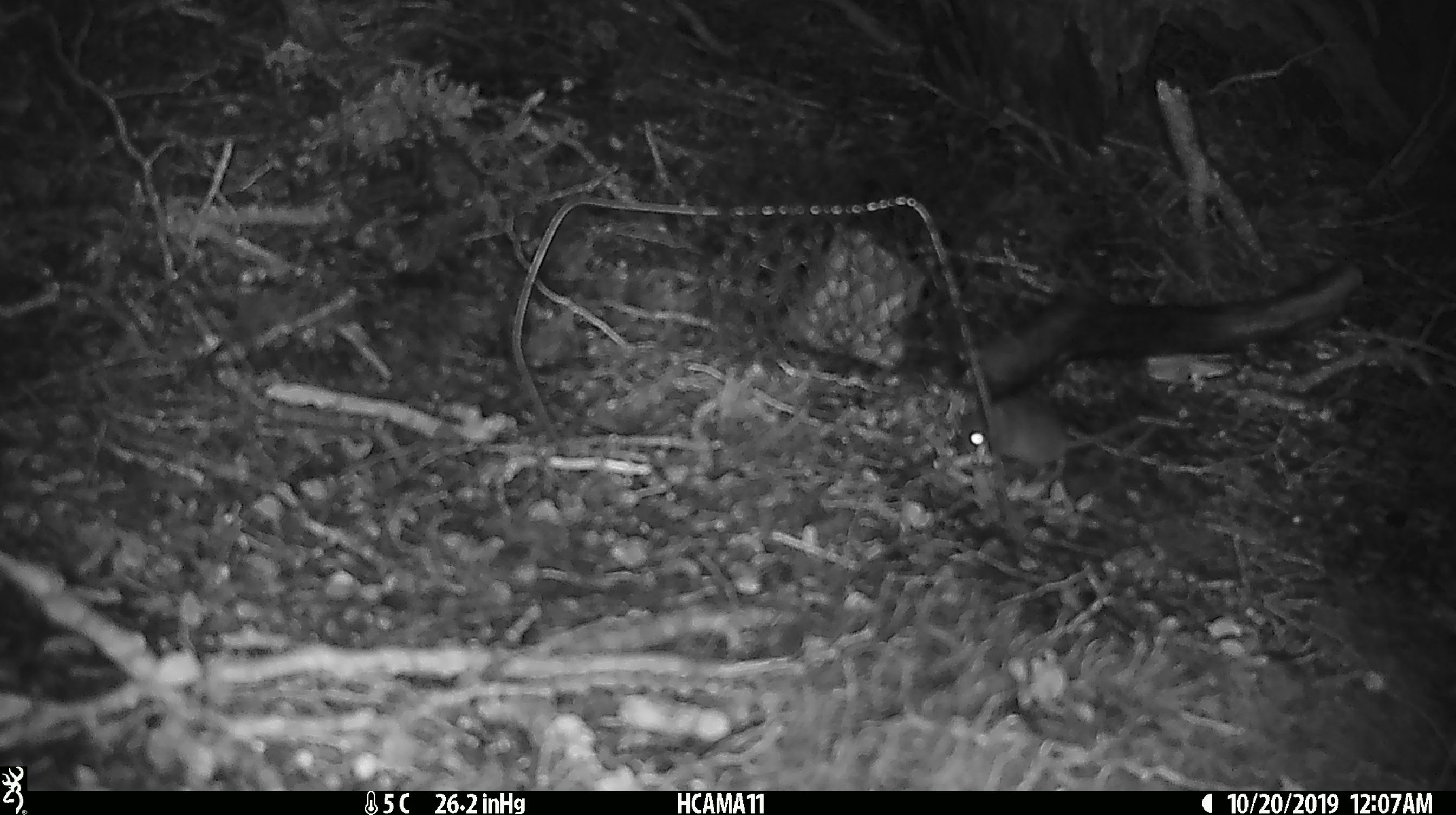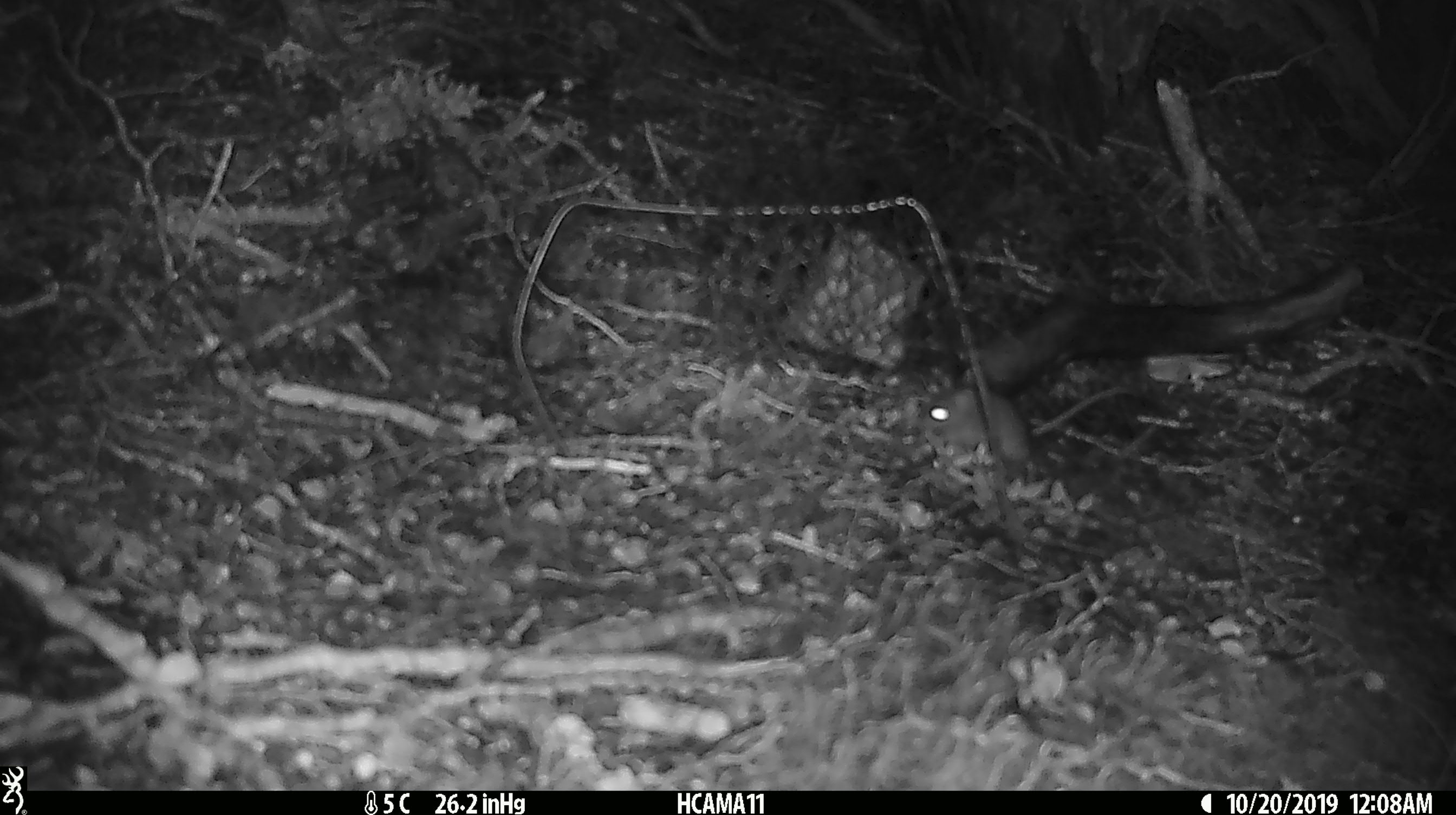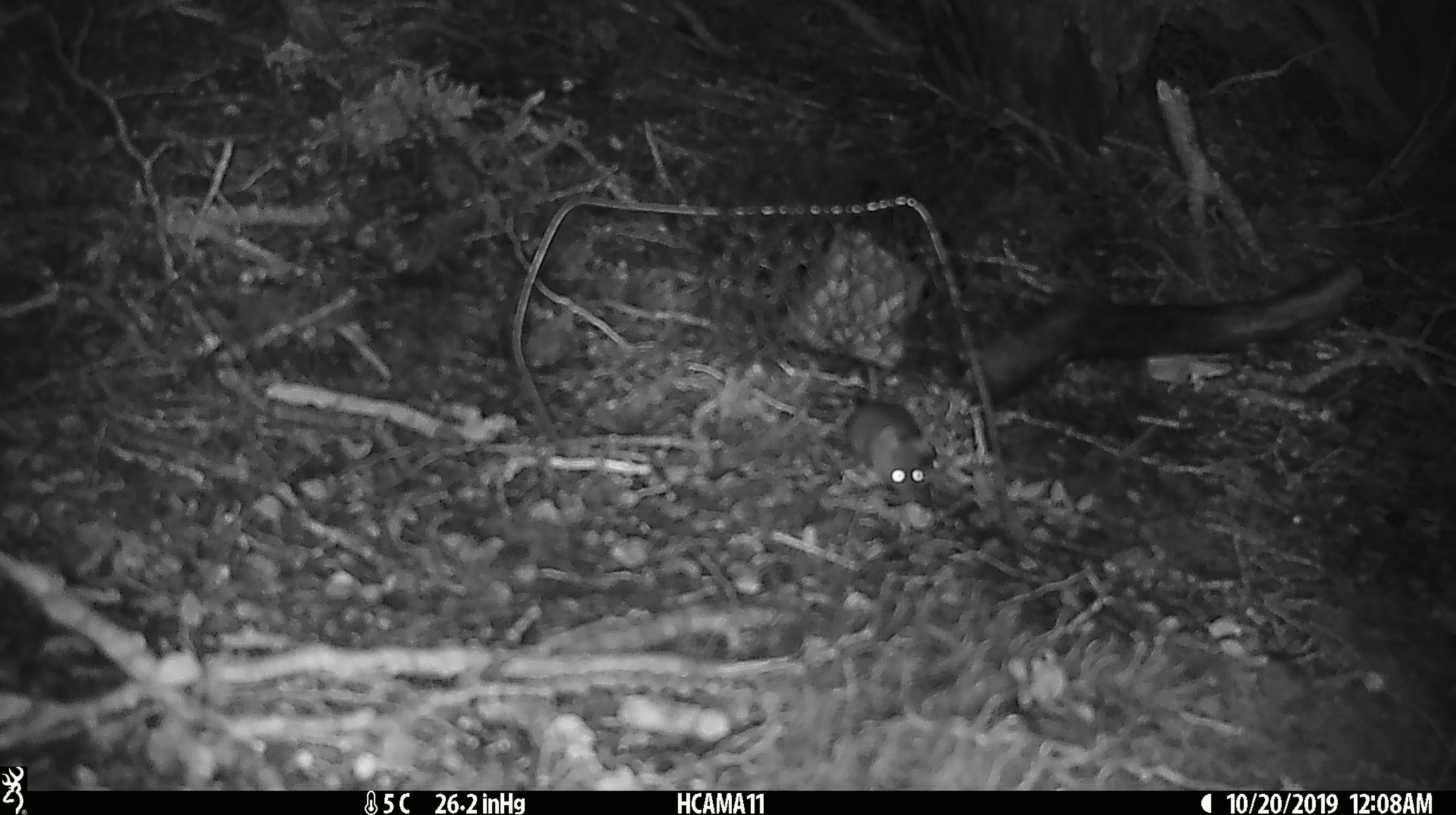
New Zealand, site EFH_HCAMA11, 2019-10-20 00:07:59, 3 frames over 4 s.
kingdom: Animalia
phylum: Chordata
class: Mammalia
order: Rodentia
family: Muridae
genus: Mus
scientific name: Mus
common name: mouse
Mouse (Mus).